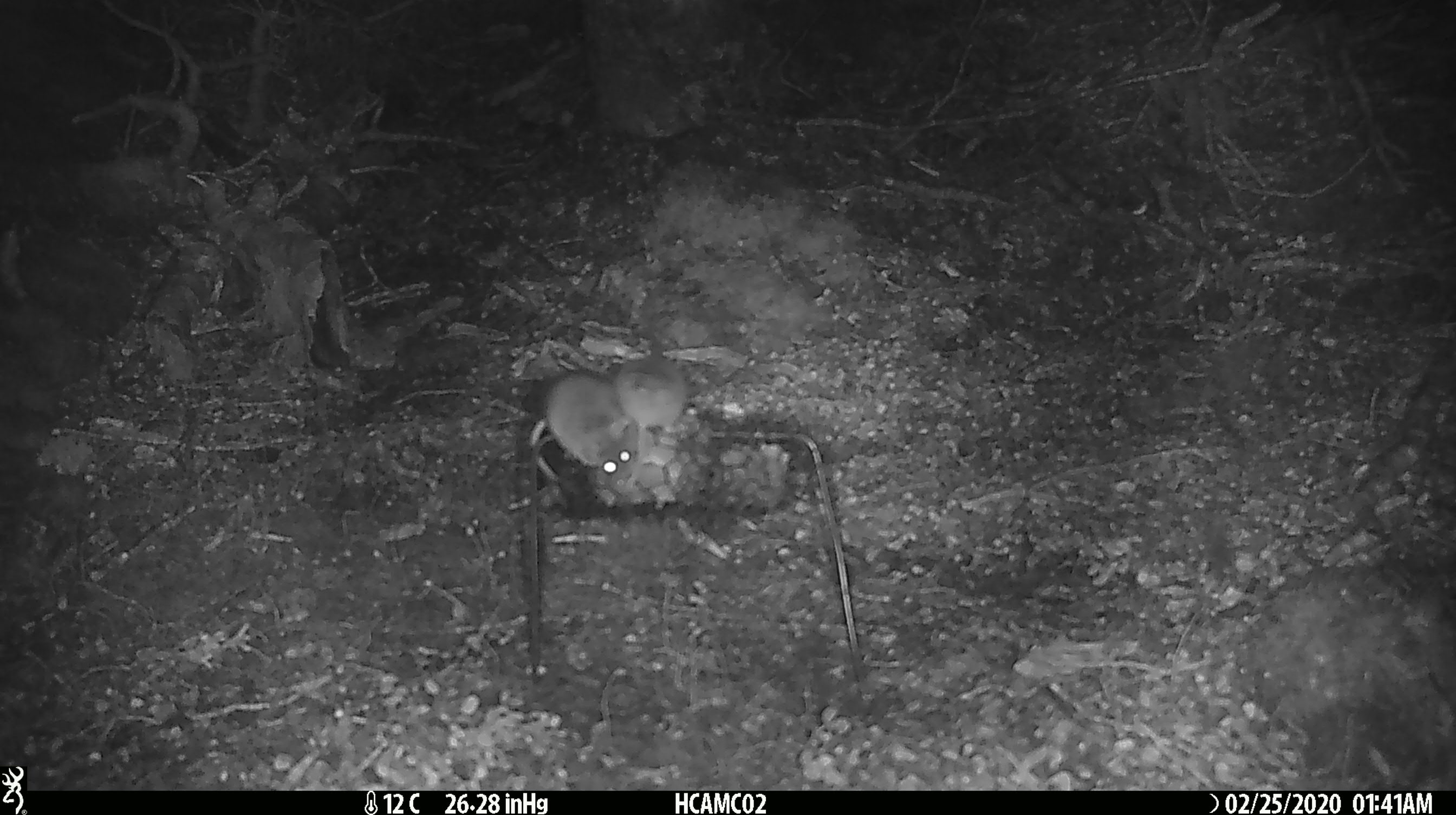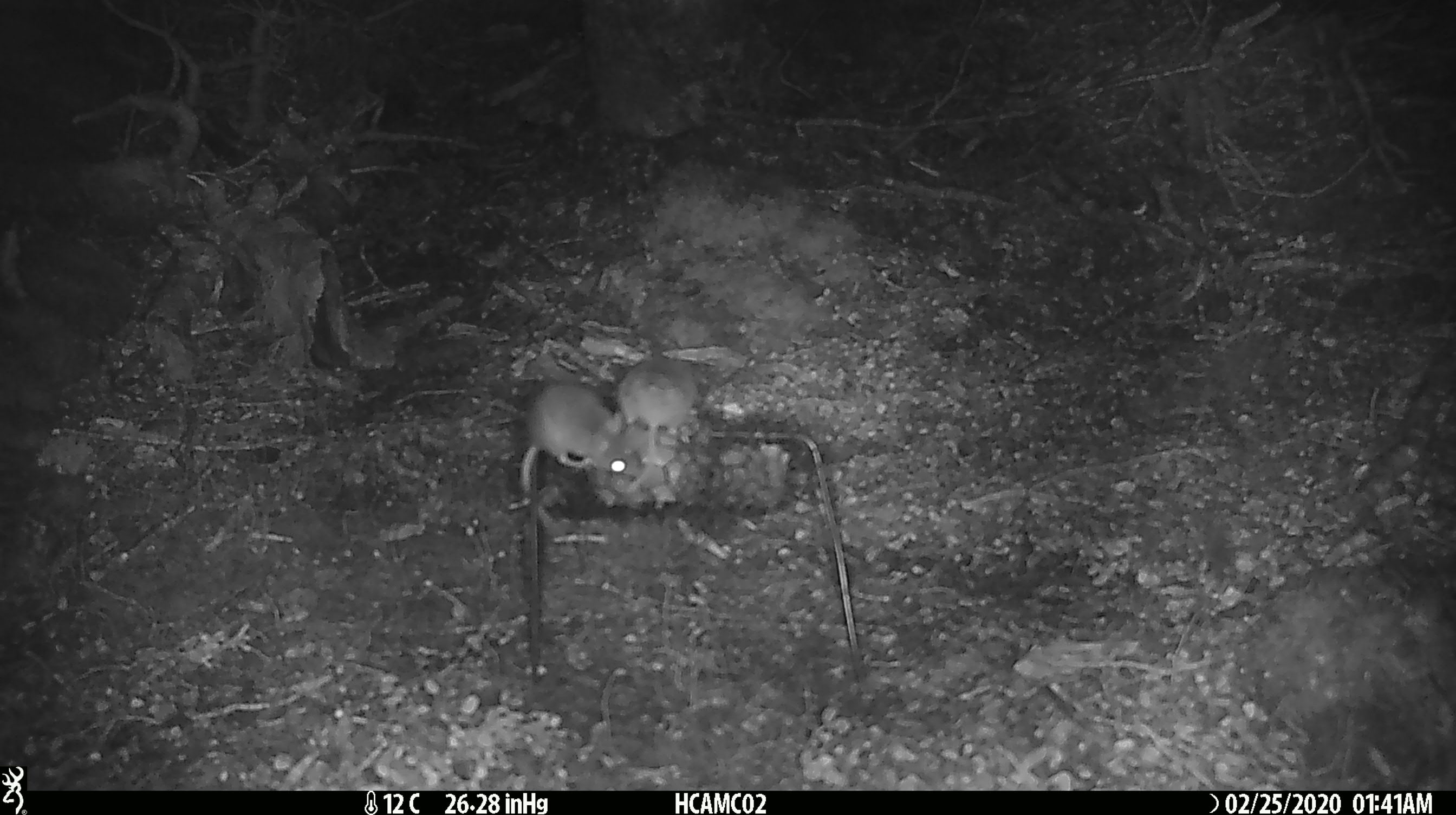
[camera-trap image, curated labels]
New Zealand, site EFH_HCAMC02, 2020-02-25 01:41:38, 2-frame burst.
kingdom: Animalia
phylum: Chordata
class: Mammalia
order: Rodentia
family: Muridae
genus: Mus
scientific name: Mus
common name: mouse